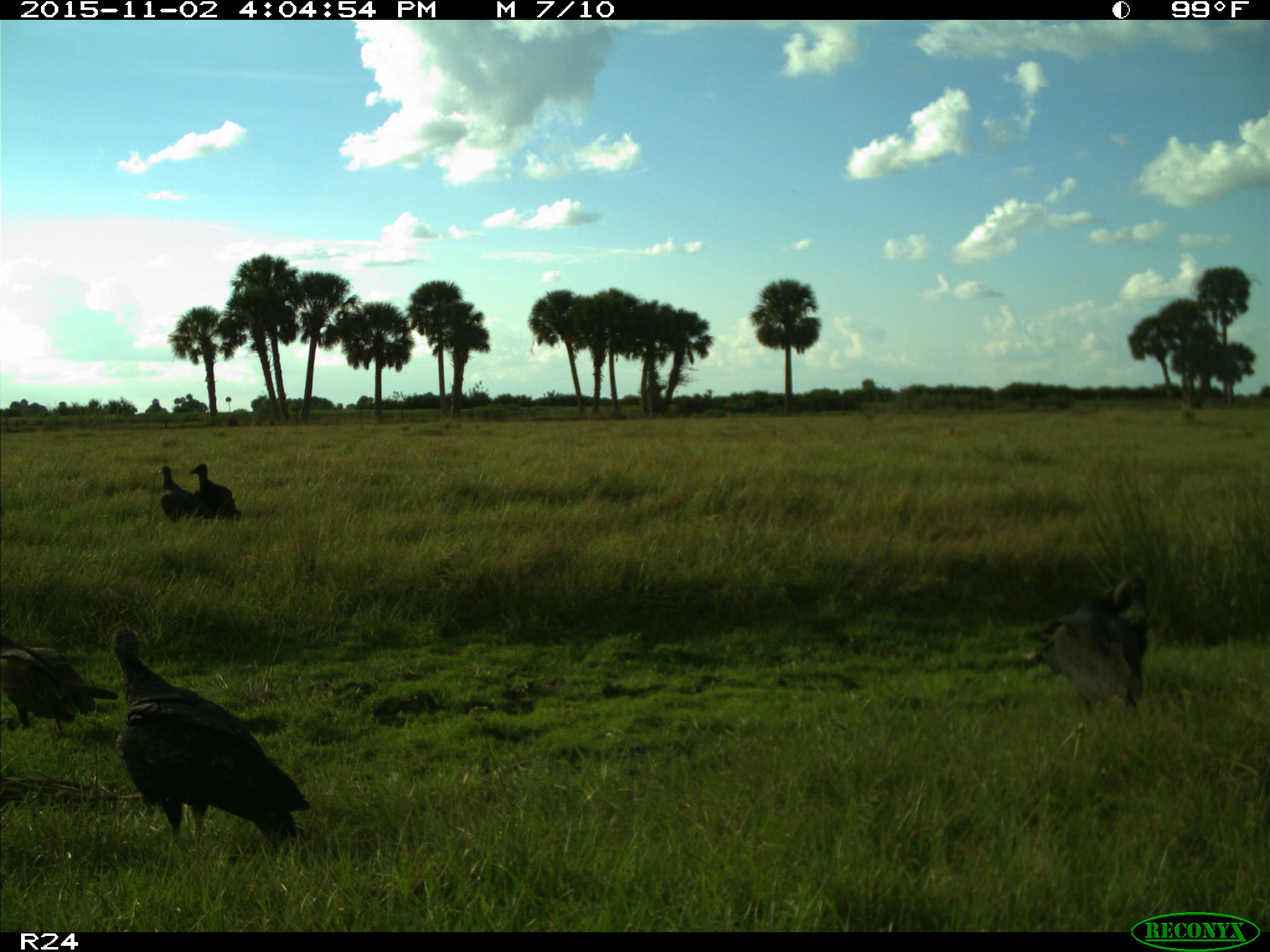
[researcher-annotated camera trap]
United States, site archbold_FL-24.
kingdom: Animalia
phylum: Chordata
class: Aves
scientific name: Aves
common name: birds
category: unidentified bird